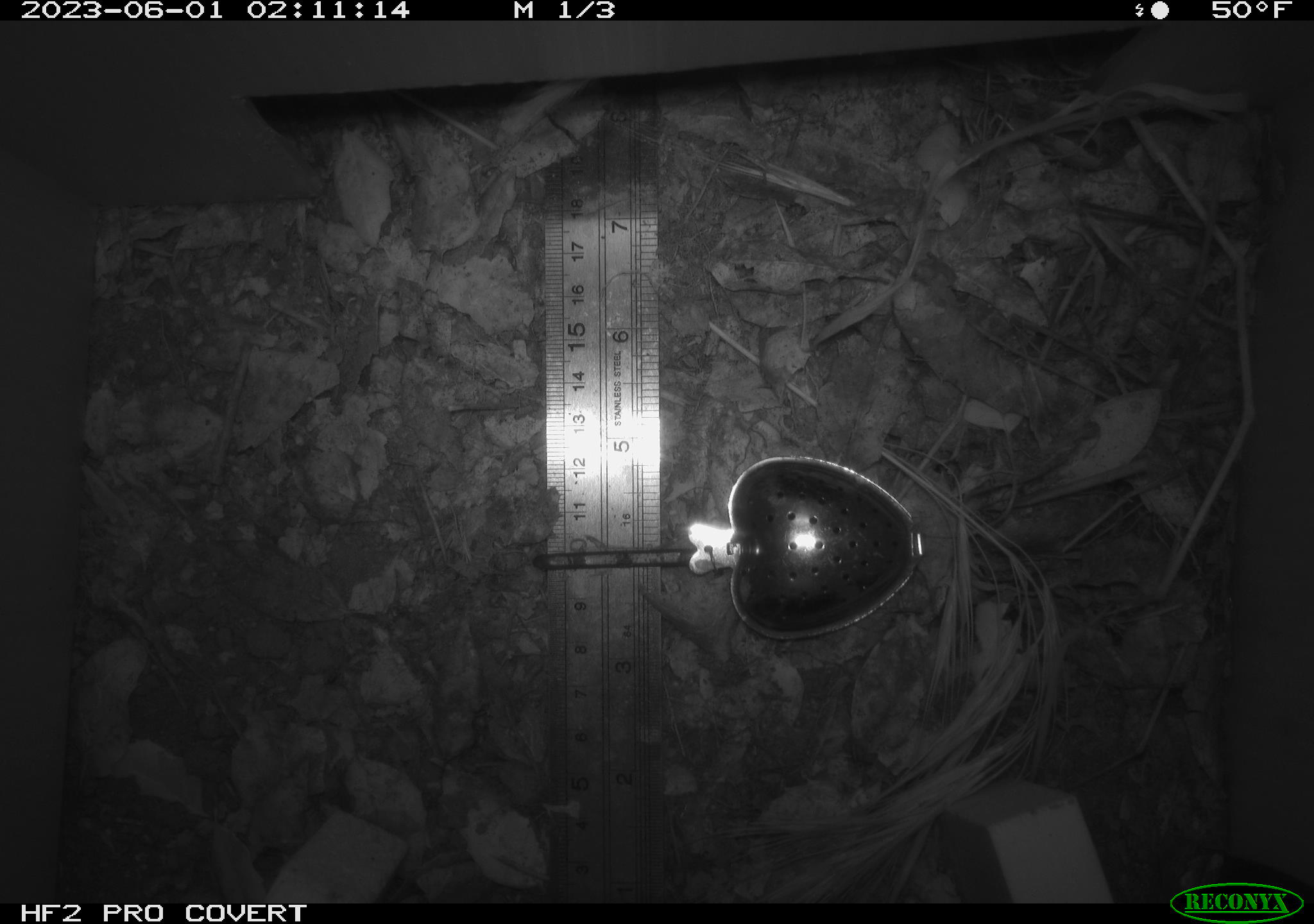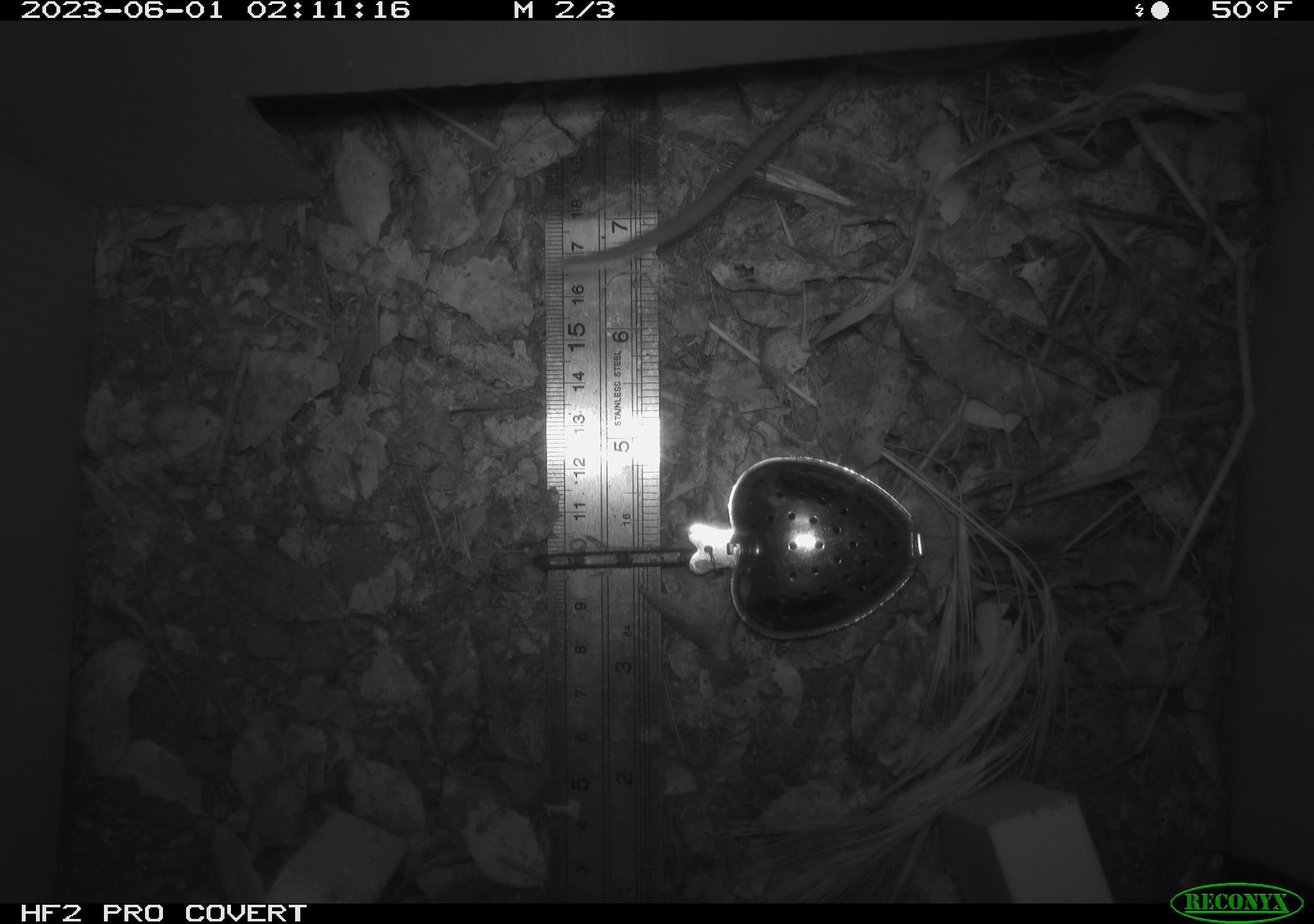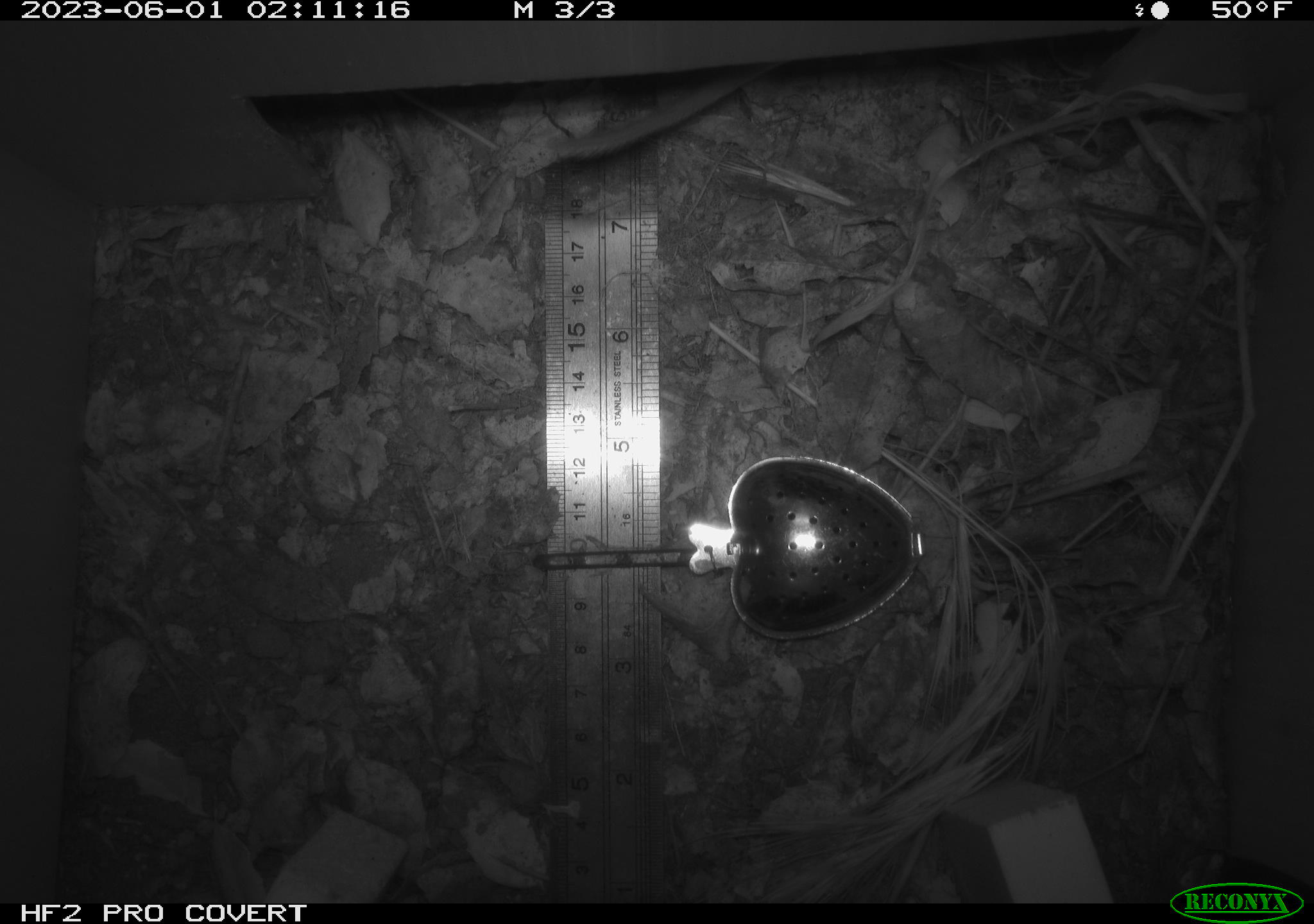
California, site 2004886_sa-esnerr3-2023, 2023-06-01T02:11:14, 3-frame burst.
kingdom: Animalia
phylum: Chordata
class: Mammalia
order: Rodentia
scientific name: Rodentia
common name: mouse species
Mouse species (Rodentia).